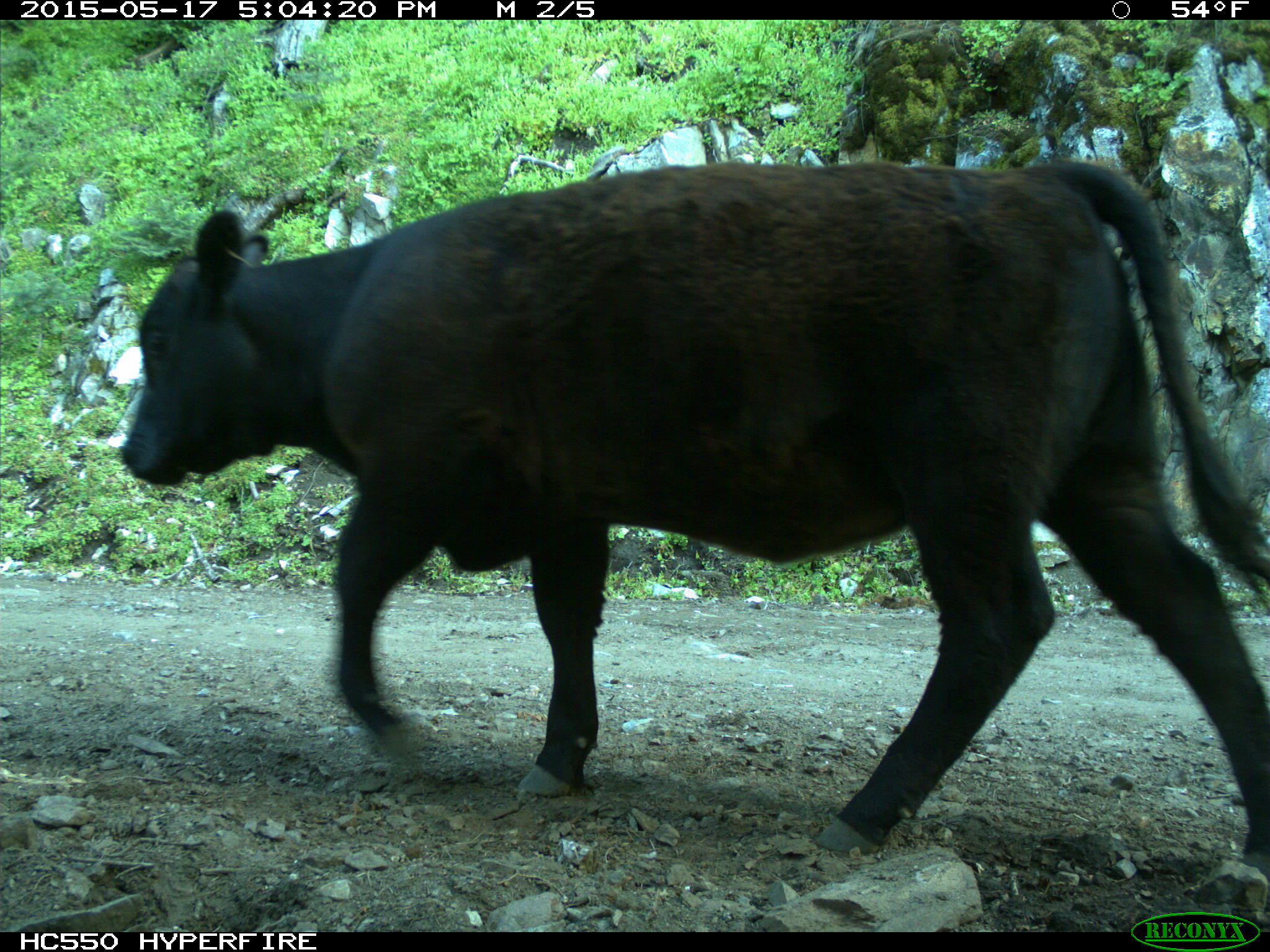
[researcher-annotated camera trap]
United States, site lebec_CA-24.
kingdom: Animalia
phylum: Chordata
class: Mammalia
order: Artiodactyla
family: Bovidae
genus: Bos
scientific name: Bos taurus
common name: domestic cow